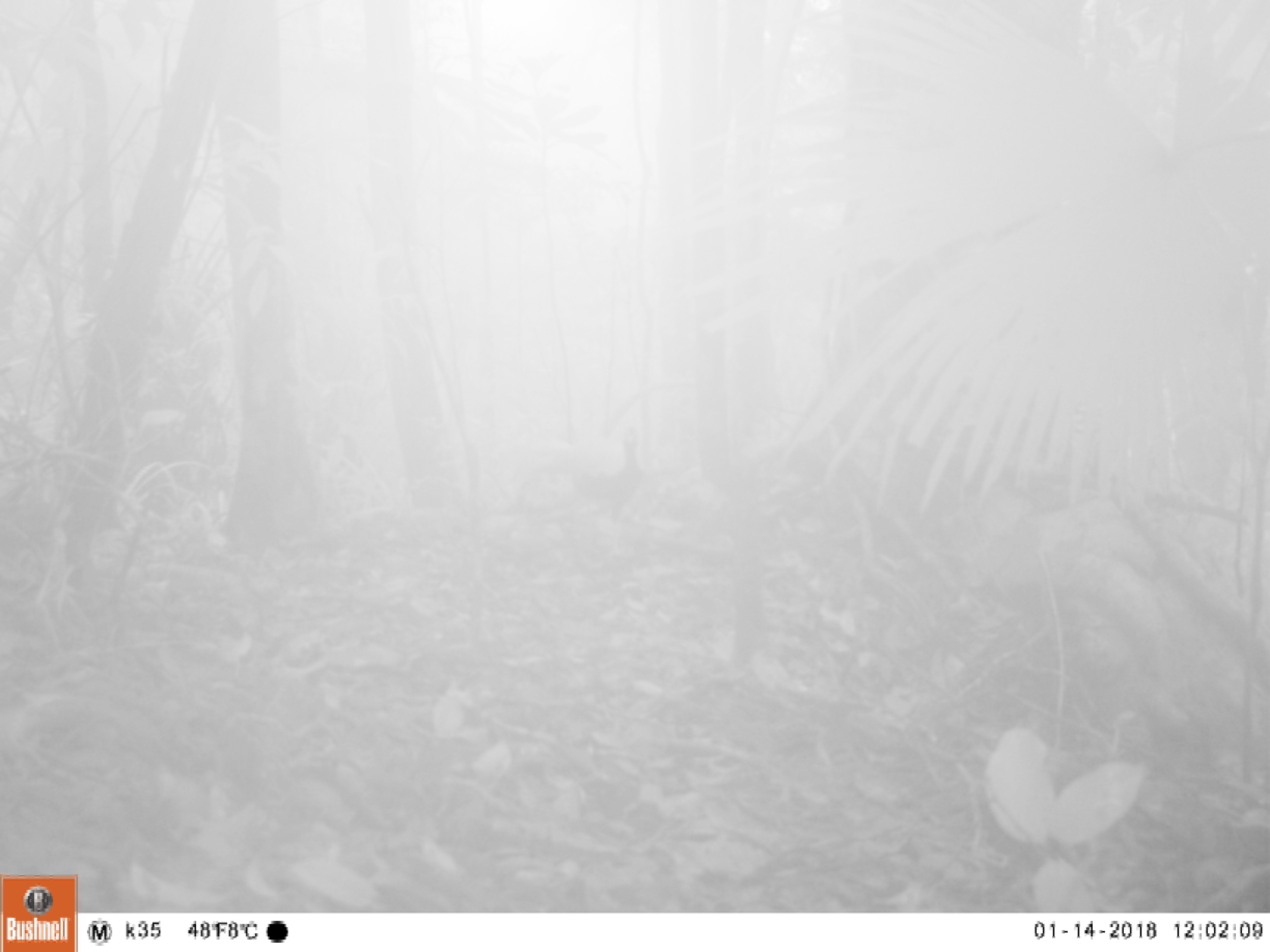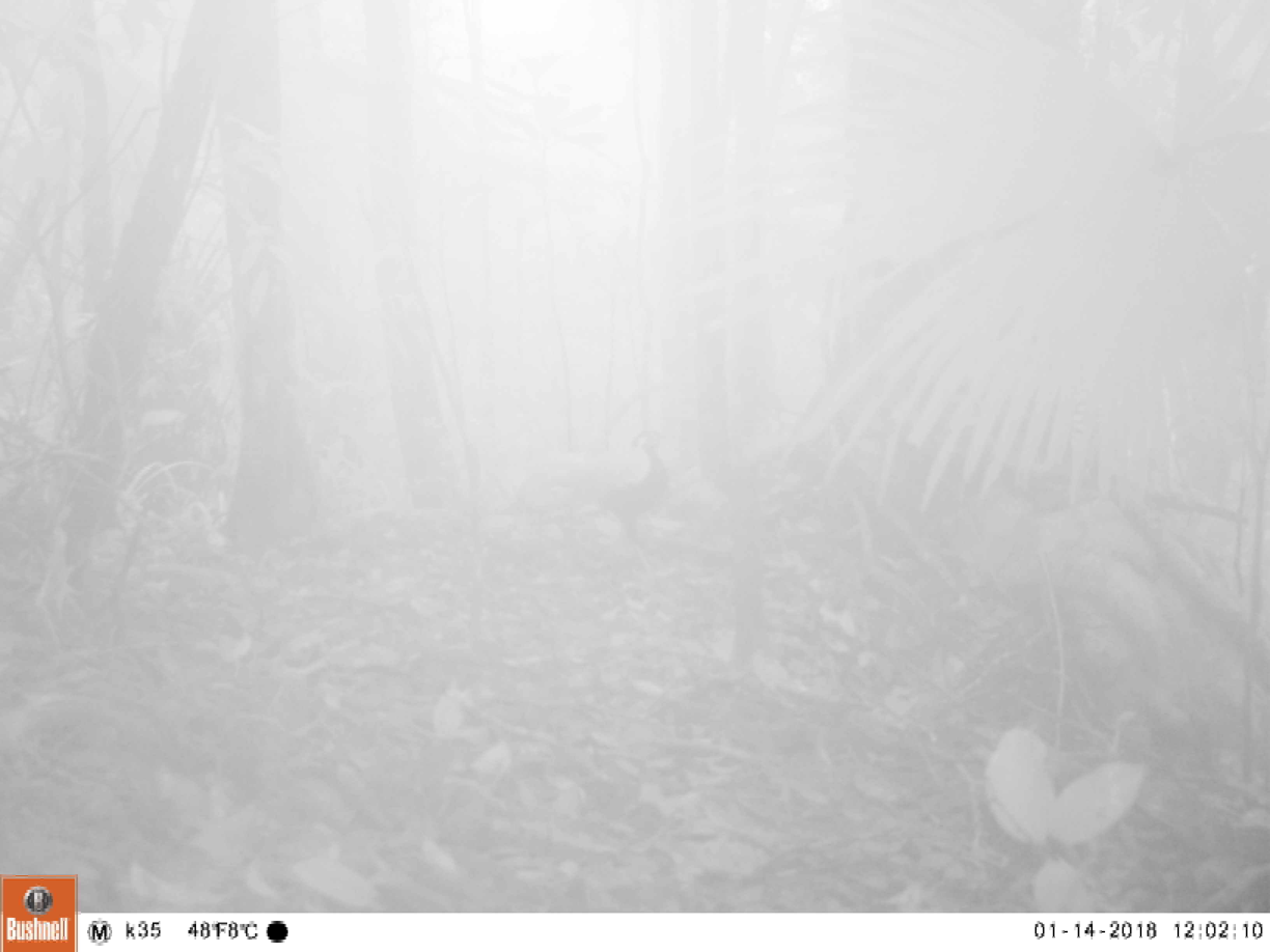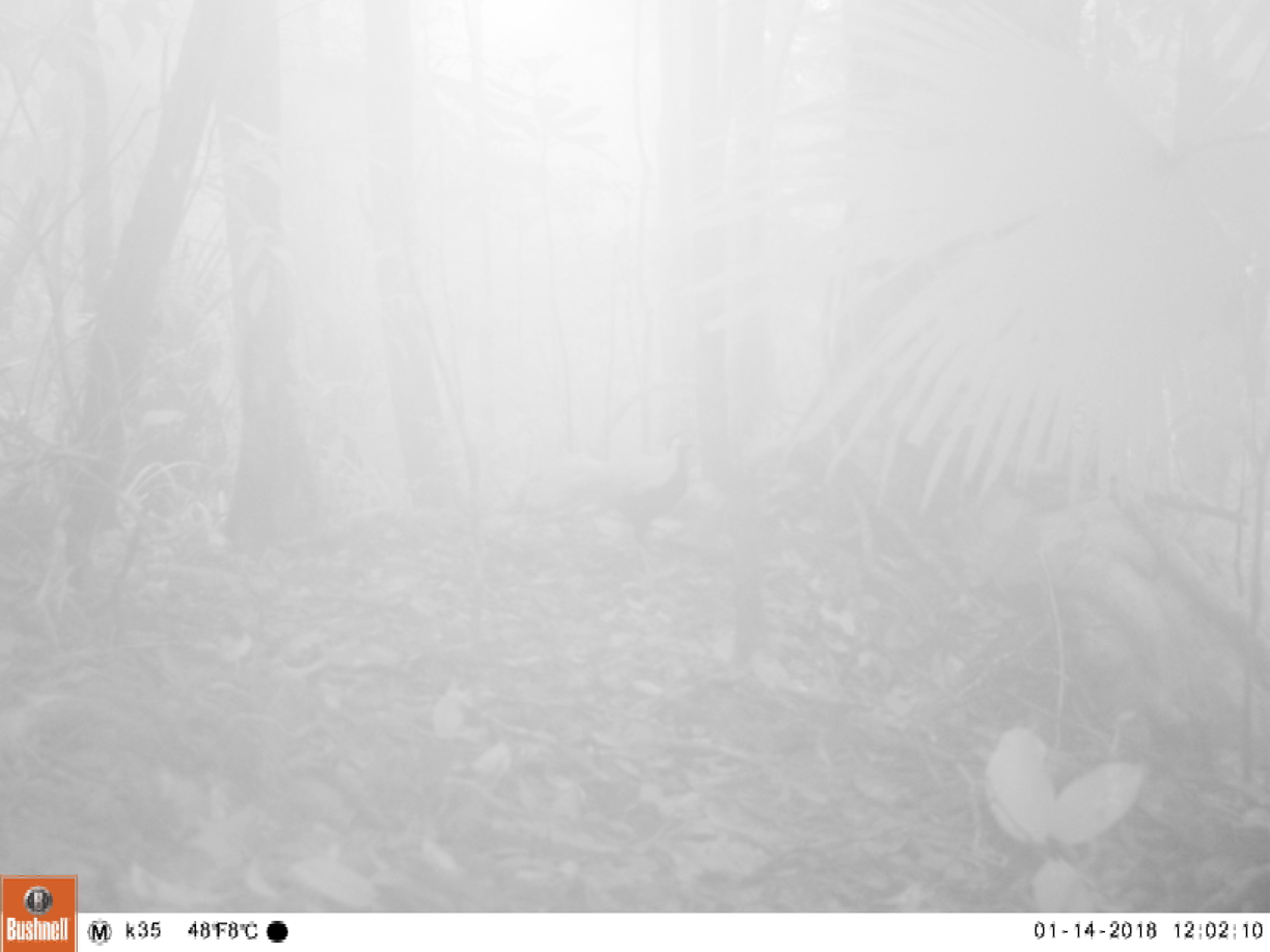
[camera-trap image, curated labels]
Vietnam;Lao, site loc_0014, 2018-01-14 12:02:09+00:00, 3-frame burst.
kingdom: Animalia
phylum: Chordata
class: Aves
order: Galliformes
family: Phasianidae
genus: Lophura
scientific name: Lophura nycthemera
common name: silver pheasant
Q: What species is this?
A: Silver pheasant (Lophura nycthemera).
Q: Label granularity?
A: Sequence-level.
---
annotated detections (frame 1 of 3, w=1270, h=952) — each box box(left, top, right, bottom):
silver pheasant: box(516, 424, 646, 523)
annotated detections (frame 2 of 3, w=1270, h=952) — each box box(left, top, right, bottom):
silver pheasant: box(514, 428, 672, 574)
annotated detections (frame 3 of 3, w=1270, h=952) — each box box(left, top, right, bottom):
silver pheasant: box(515, 426, 702, 589)